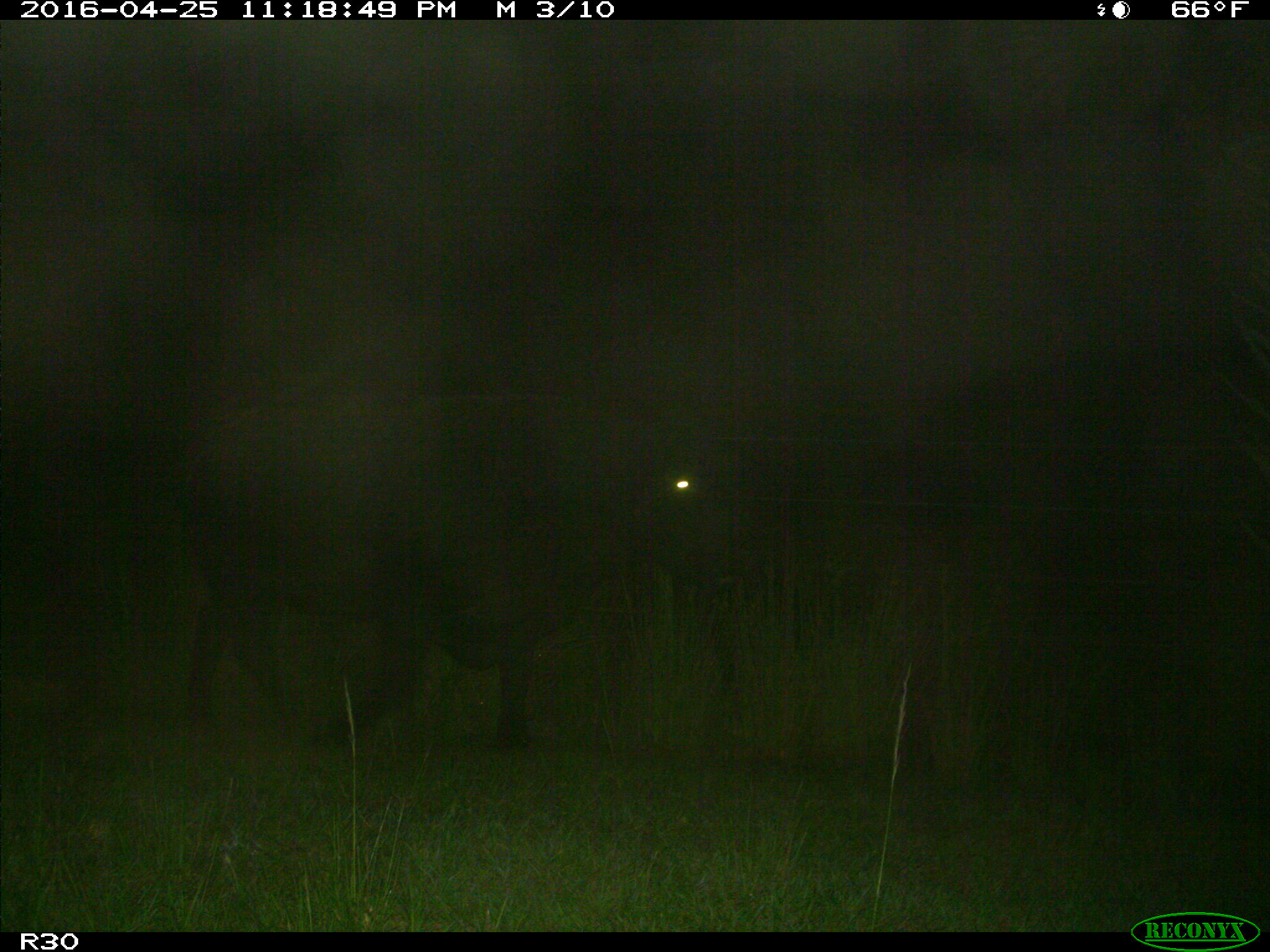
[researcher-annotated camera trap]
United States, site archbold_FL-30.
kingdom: Animalia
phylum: Chordata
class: Mammalia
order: Artiodactyla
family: Bovidae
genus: Bos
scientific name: Bos taurus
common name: domestic cow